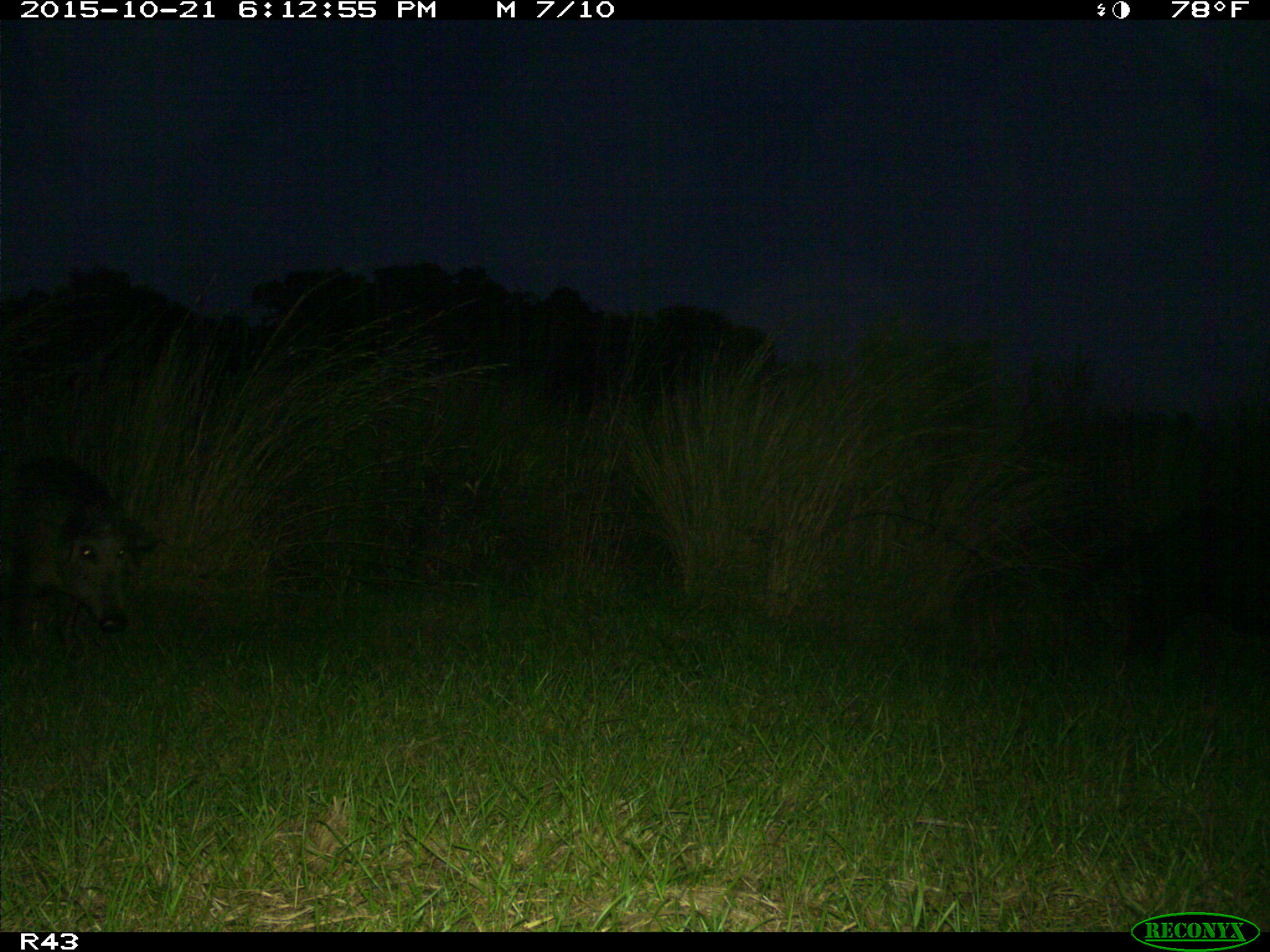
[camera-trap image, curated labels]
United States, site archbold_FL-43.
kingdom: Animalia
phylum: Chordata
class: Mammalia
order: Artiodactyla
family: Suidae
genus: Sus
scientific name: Sus scrofa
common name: wild boar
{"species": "Sus scrofa (wild boar)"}